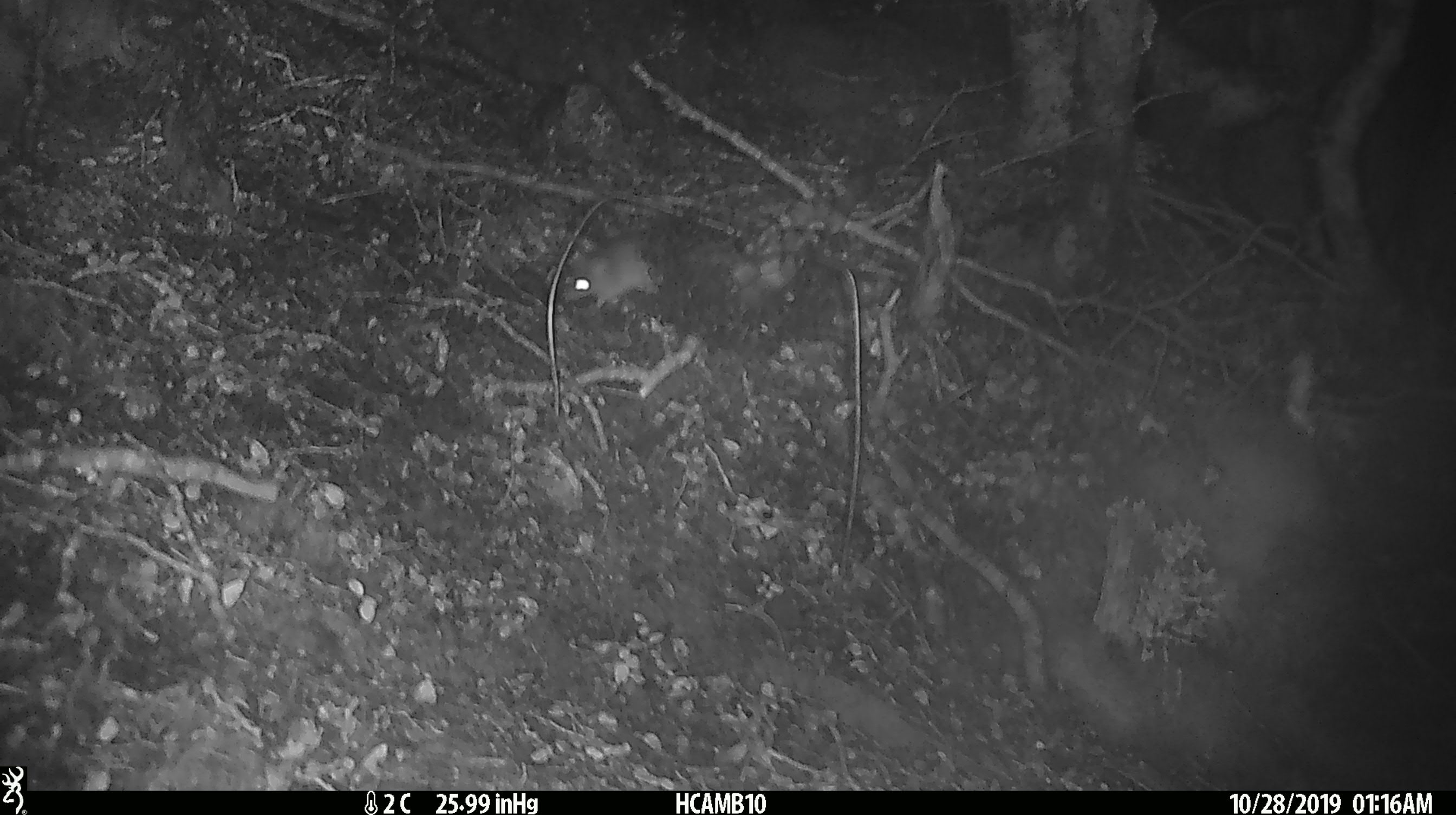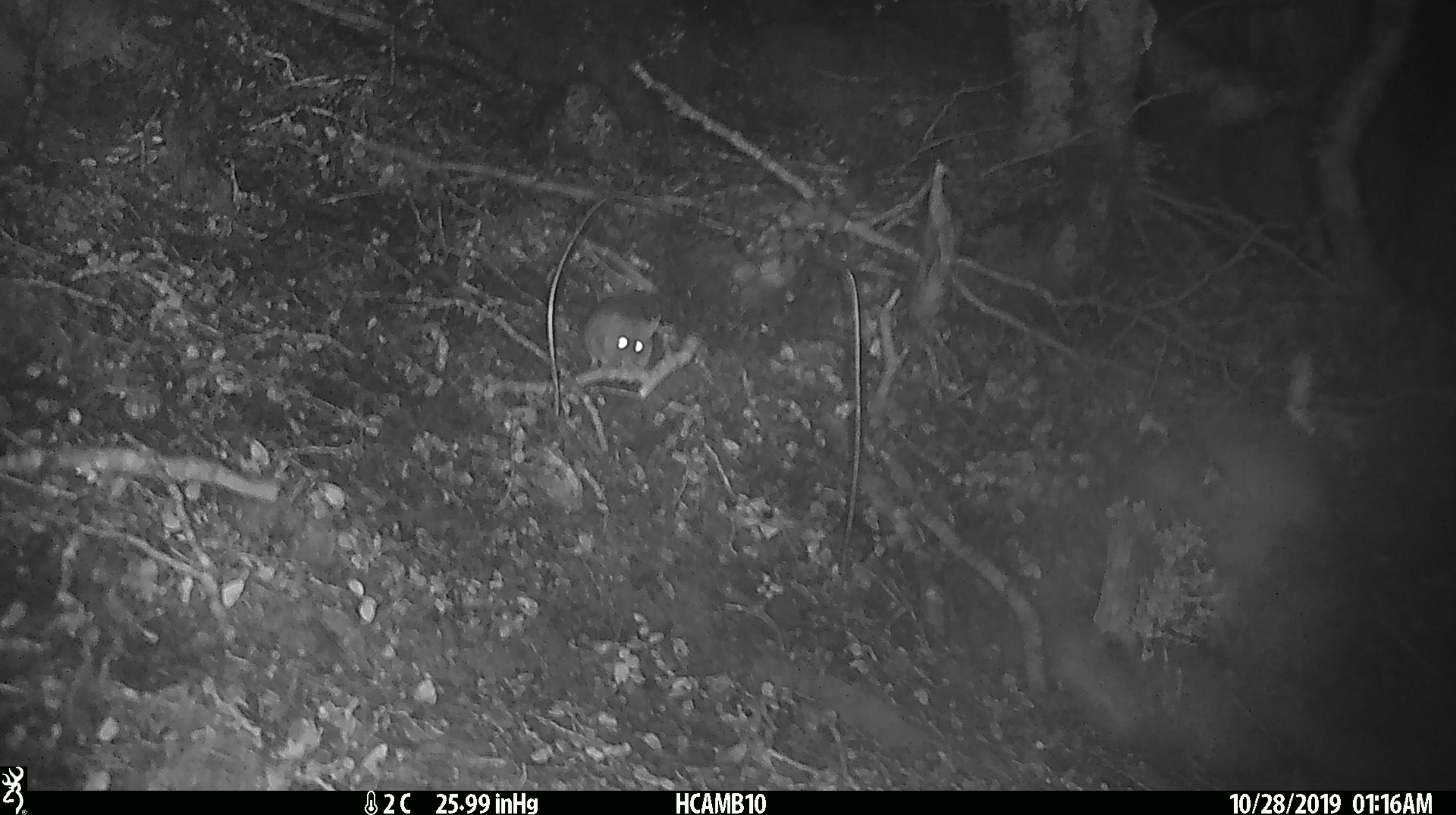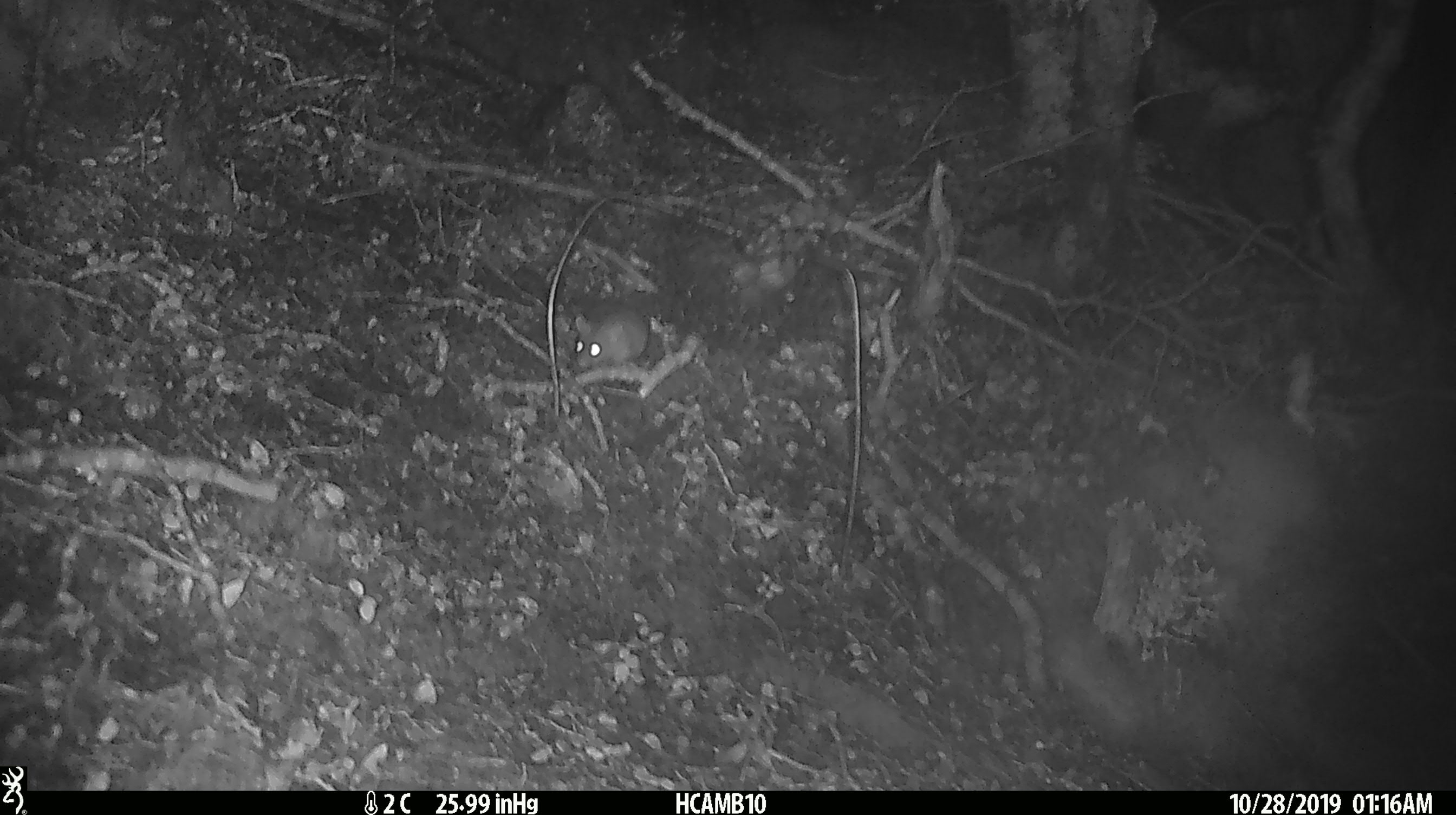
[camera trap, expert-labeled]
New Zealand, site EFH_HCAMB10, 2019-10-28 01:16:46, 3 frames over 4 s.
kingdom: Animalia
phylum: Chordata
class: Mammalia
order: Rodentia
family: Muridae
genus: Mus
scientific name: Mus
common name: mouse